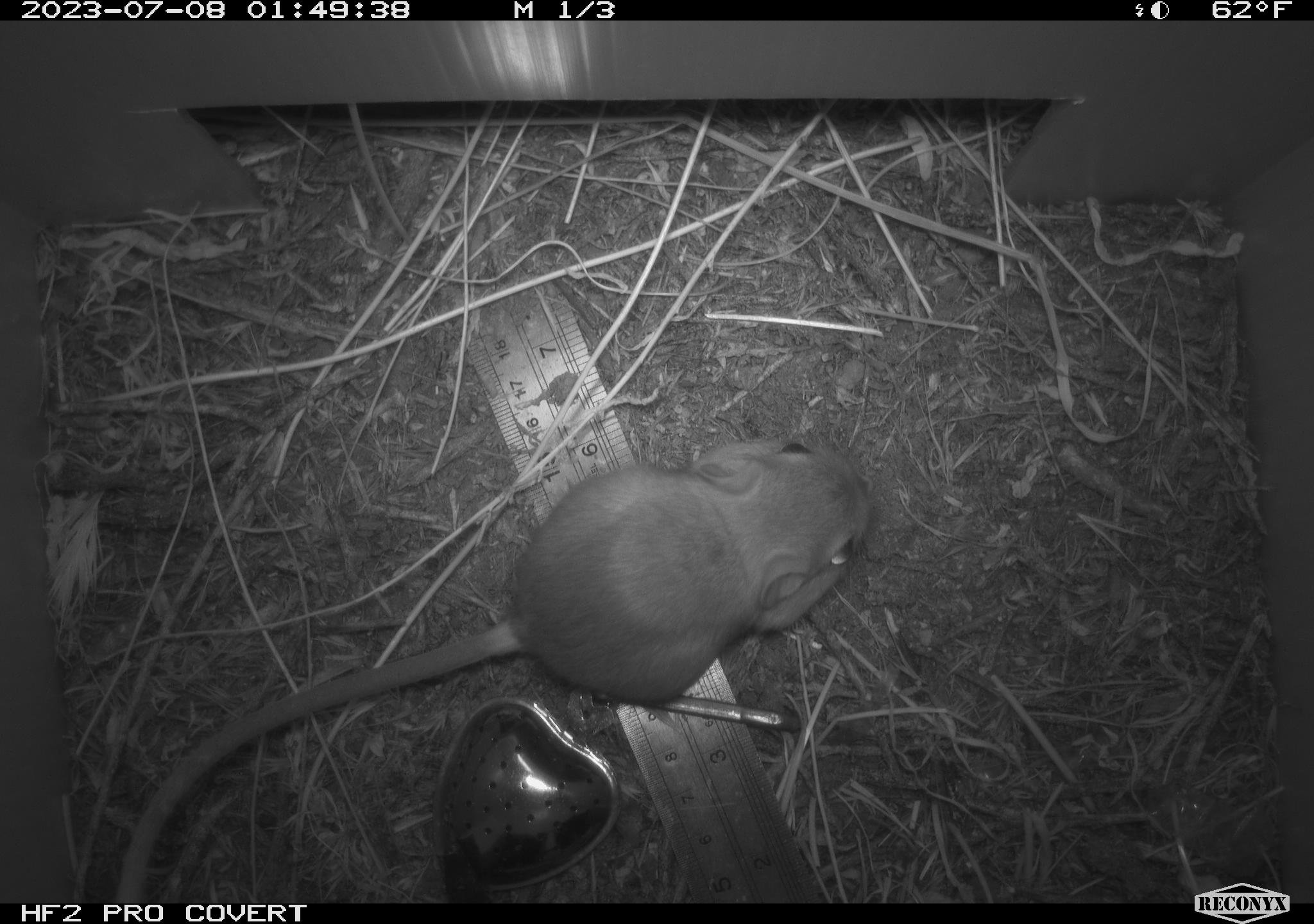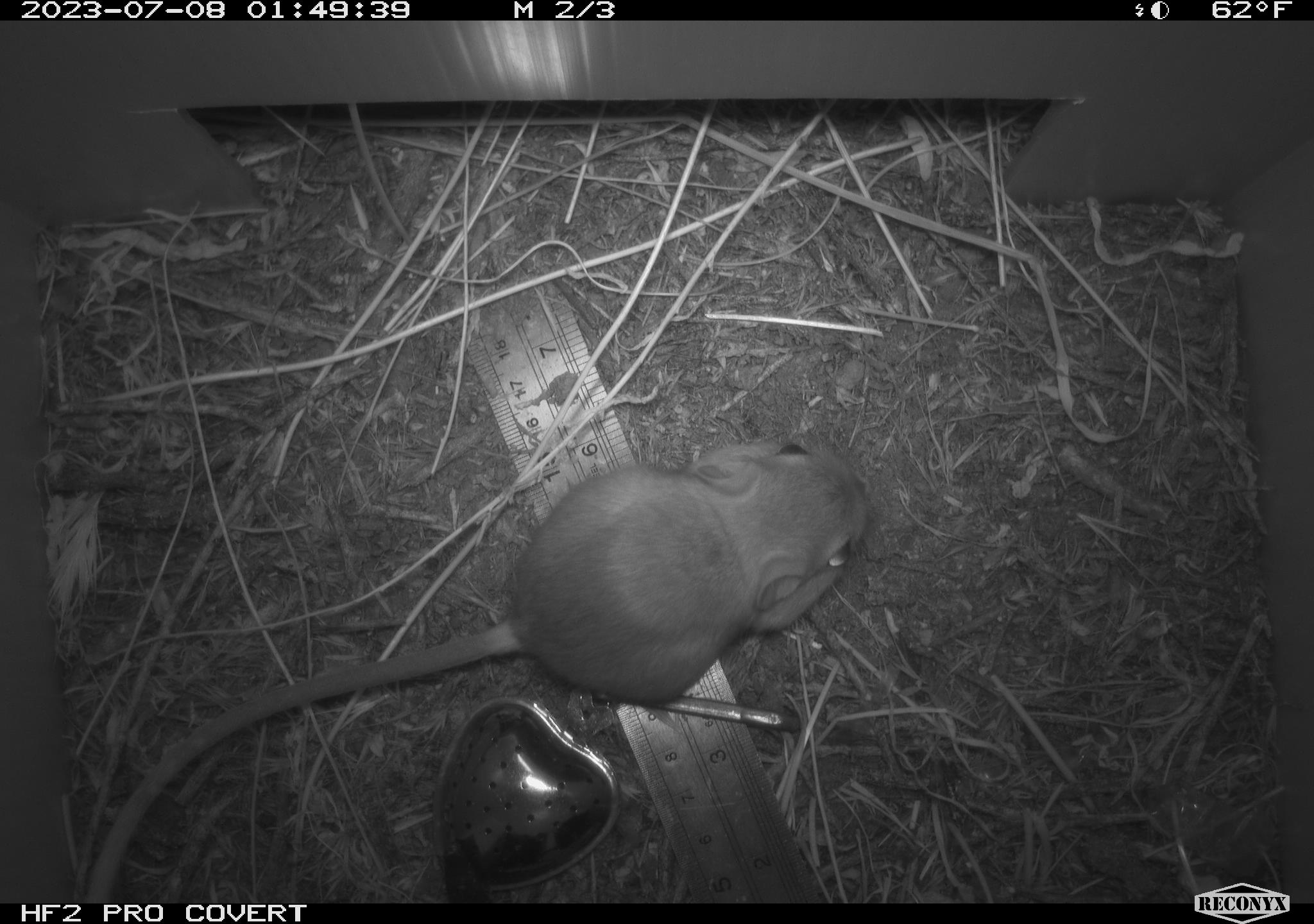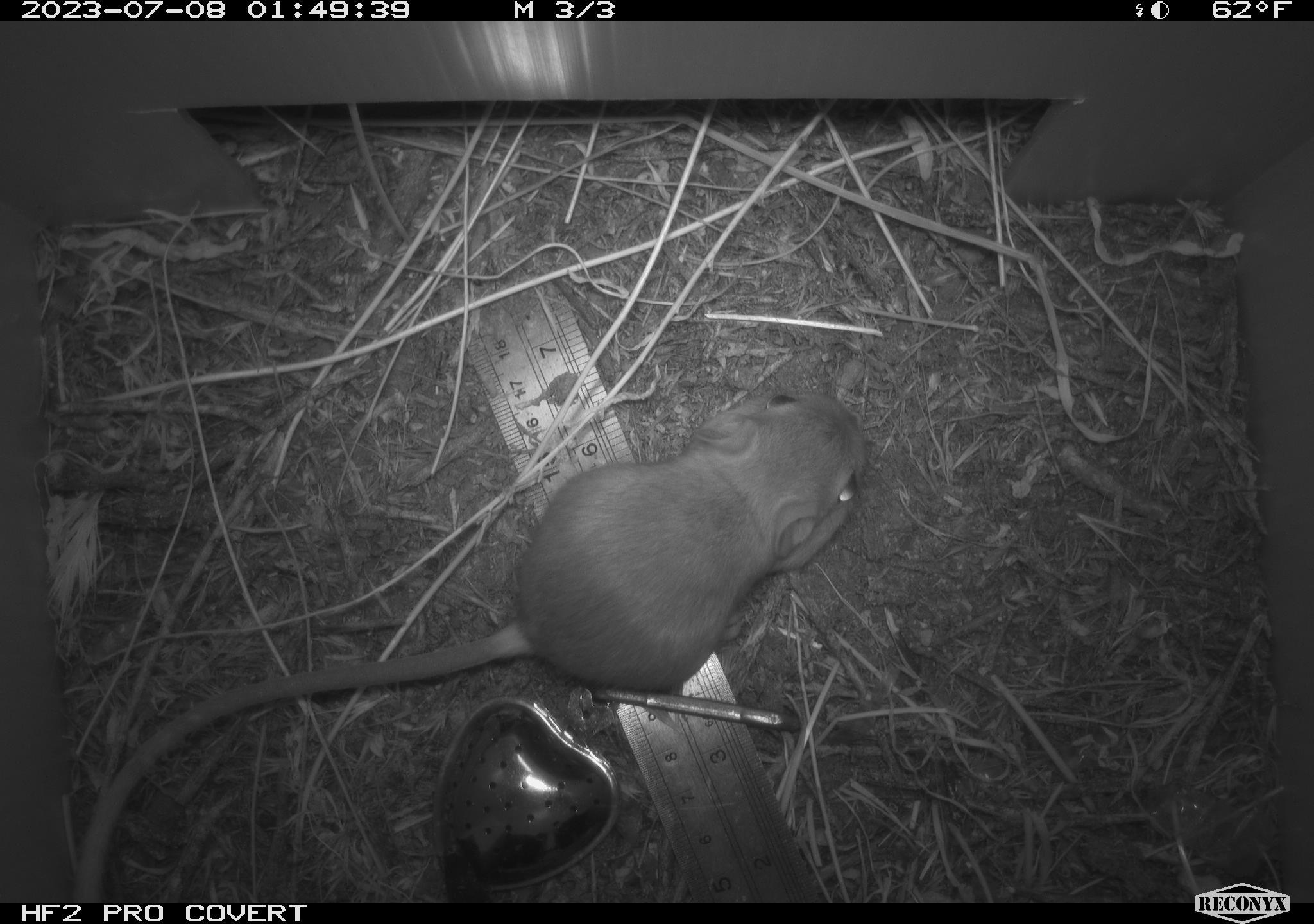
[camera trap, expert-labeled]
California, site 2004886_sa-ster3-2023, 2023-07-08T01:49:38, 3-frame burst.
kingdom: Animalia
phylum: Chordata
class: Mammalia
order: Rodentia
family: Heteromyidae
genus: Dipodomys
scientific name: Dipodomys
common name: kangaroo rats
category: dipodomys species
Dipodomys species (kangaroo rats) (Dipodomys).